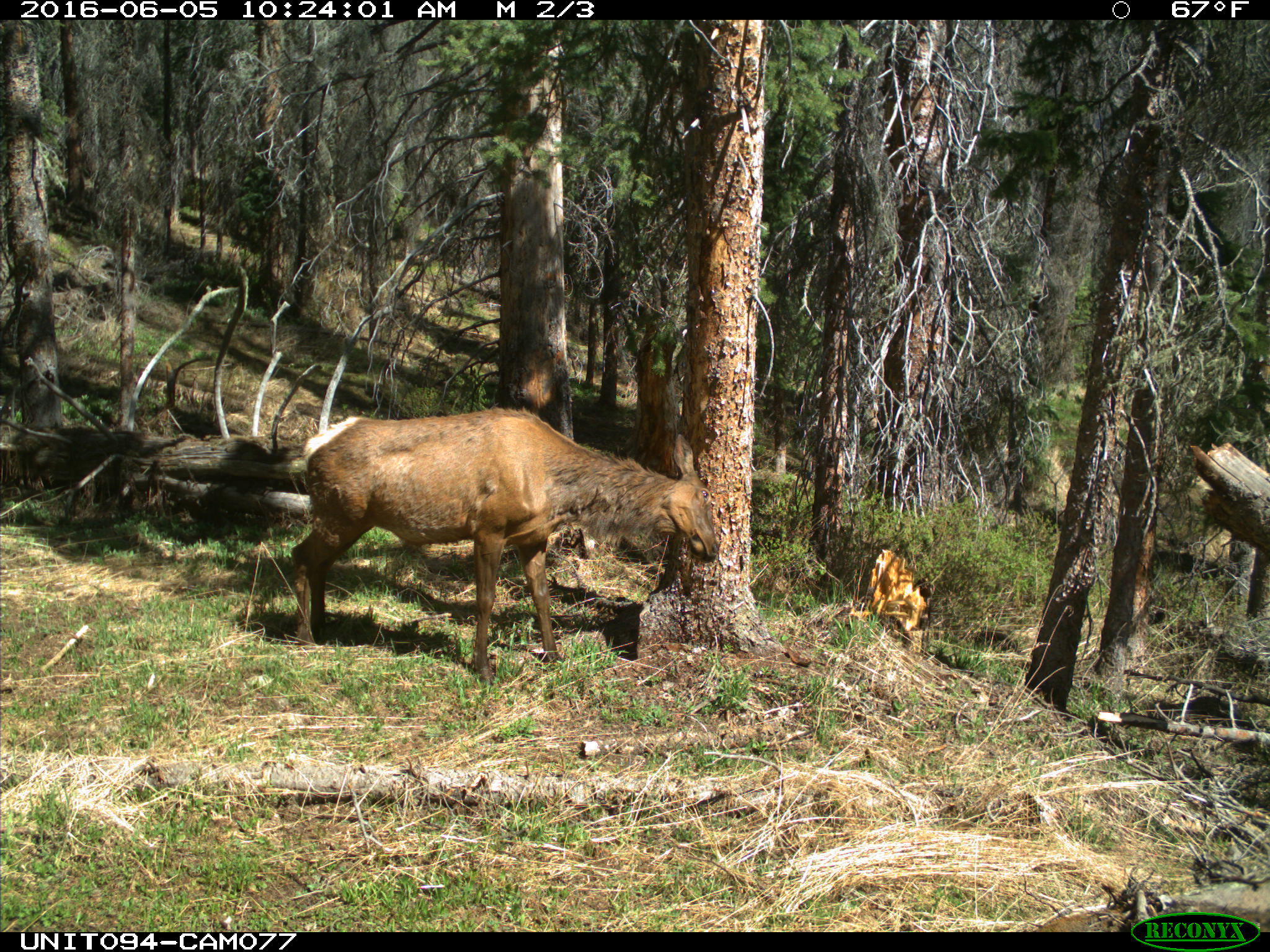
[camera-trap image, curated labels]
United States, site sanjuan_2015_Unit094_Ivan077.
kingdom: Animalia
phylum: Chordata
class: Mammalia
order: Artiodactyla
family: Cervidae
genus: Cervus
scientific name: Cervus elaphus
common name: red deer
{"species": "Cervus elaphus (red deer)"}